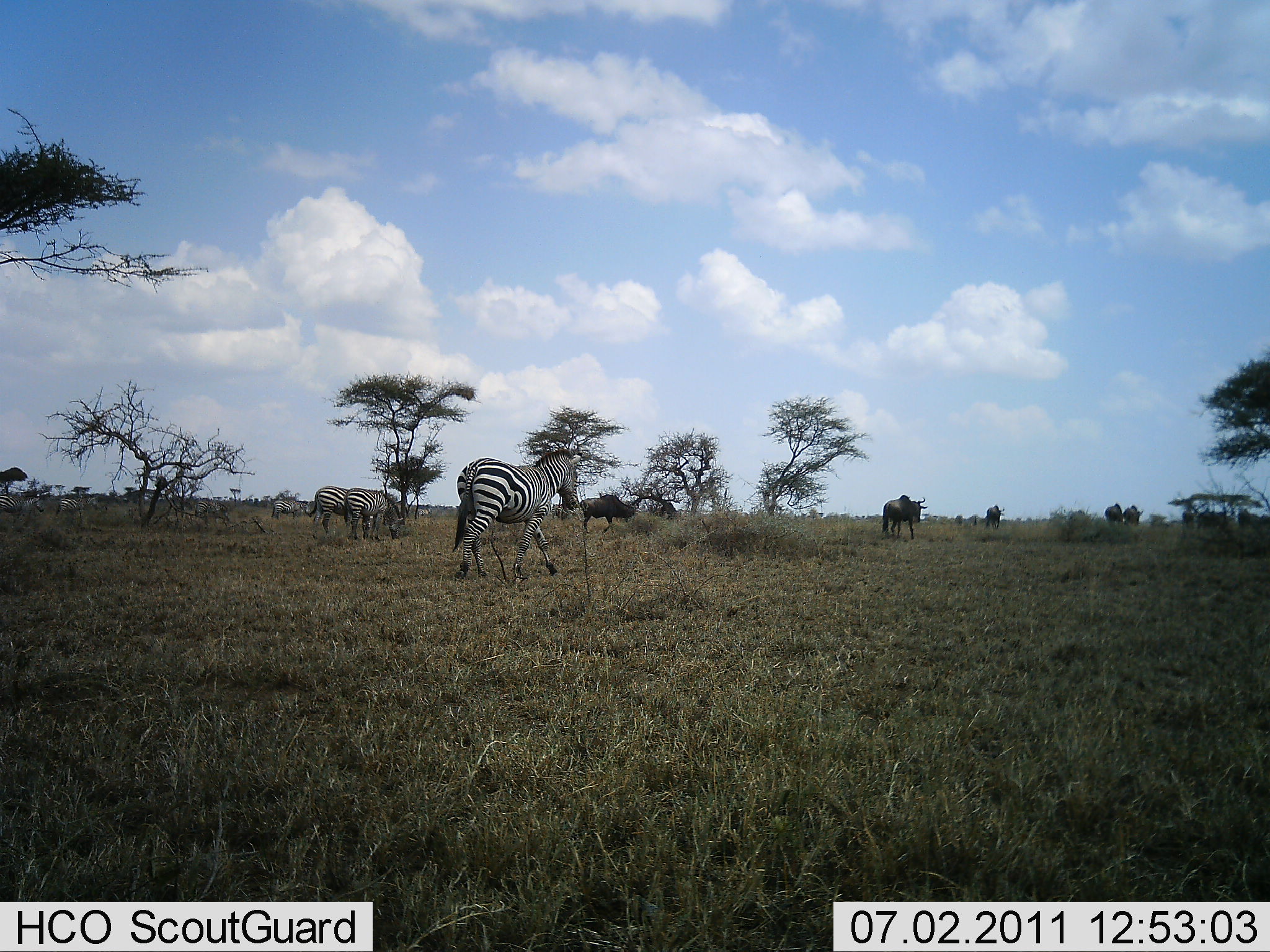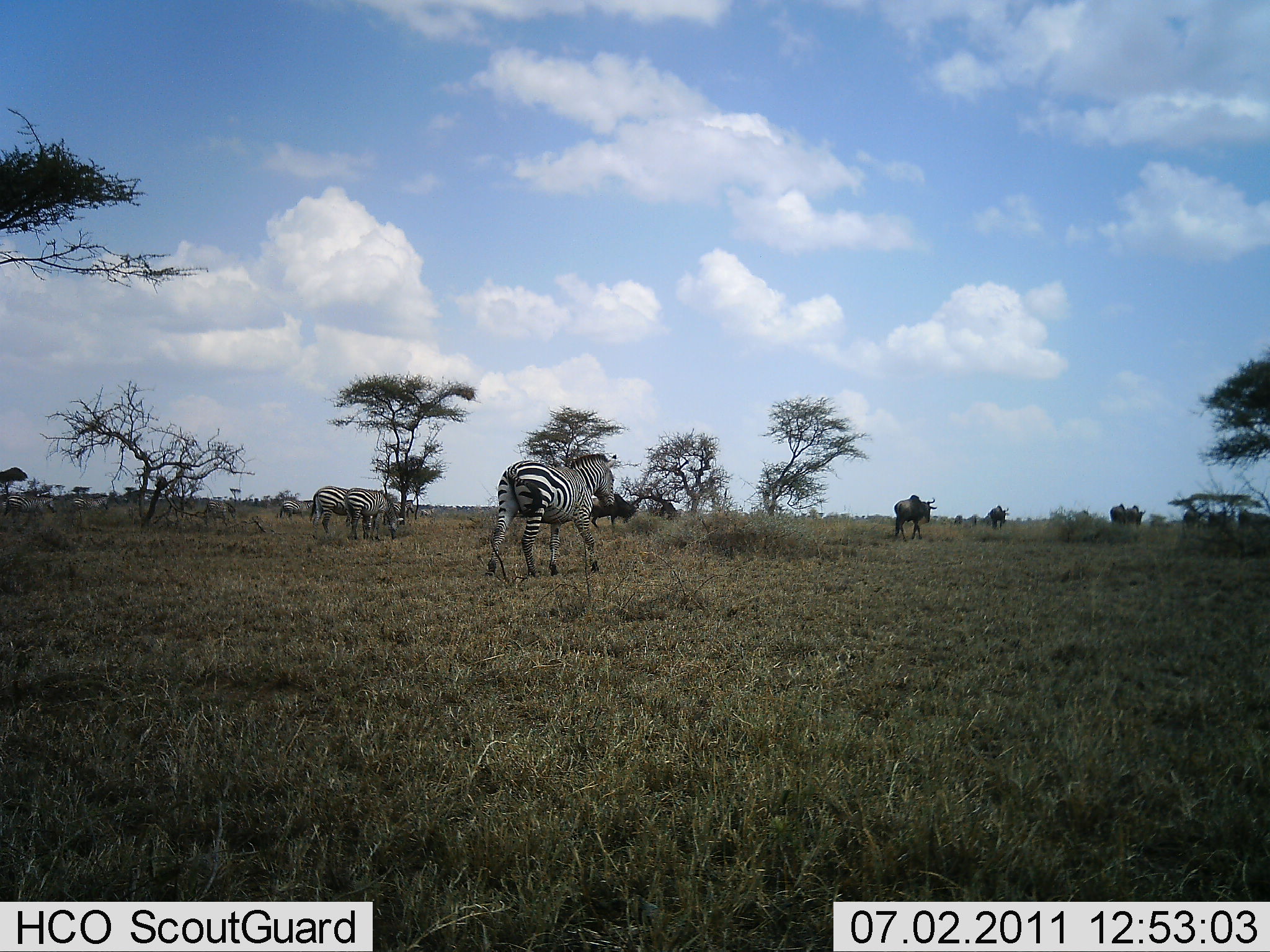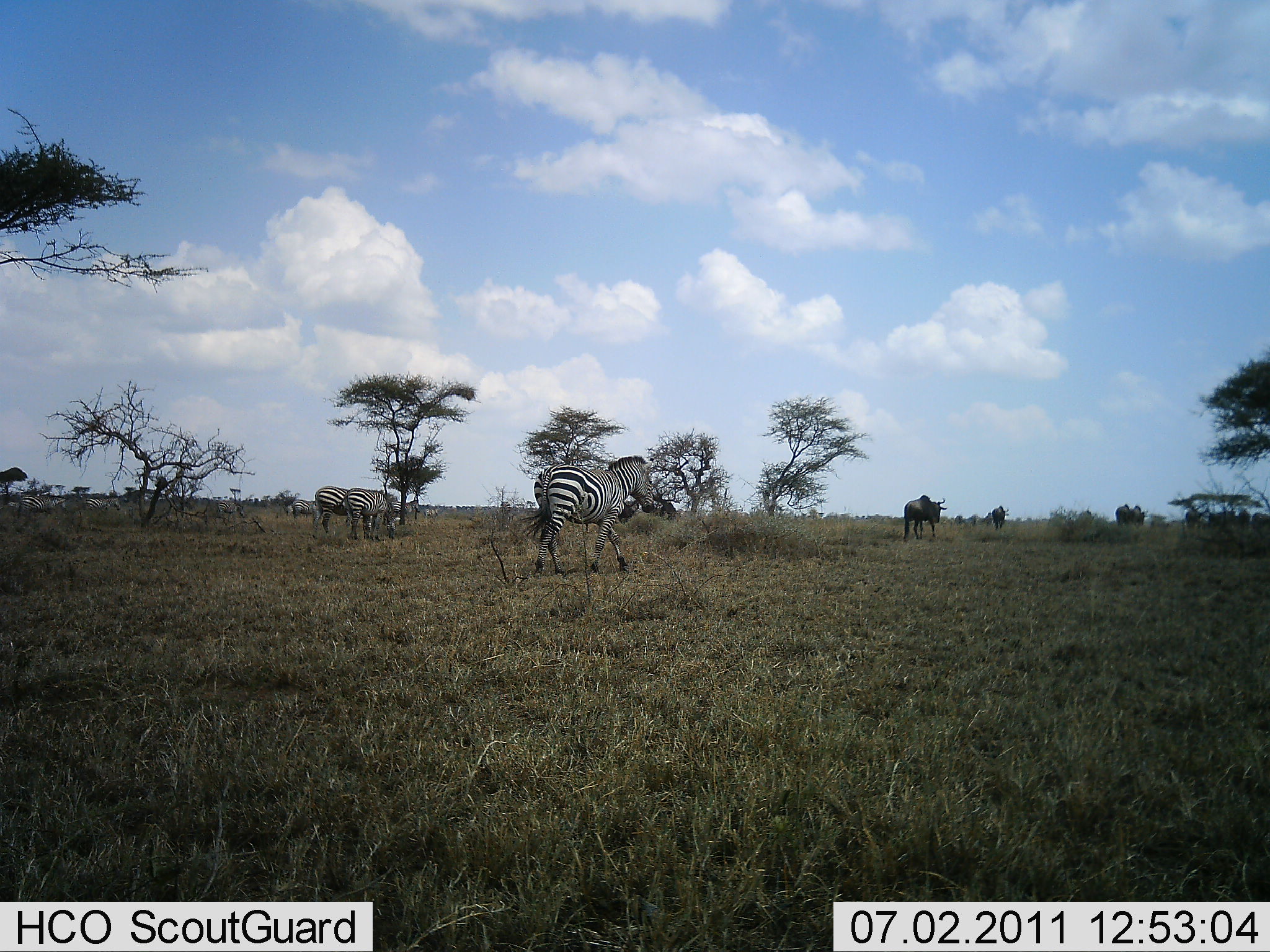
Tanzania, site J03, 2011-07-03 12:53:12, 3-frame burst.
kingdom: Animalia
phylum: Chordata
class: Mammalia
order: Artiodactyla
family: Bovidae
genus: Connochaetes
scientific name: Connochaetes taurinus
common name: blue wildebeest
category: wildebeest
Wildebeest (blue wildebeest) (Connochaetes taurinus), count 9. Behavior (volunteer vote fractions): standing 10%, resting 0%, moving 100%, interacting 0%. Young present (vote fraction): 0%. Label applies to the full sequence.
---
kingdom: Animalia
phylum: Chordata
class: Mammalia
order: Perissodactyla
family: Equidae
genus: Equus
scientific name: Equus quagga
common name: plains zebra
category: zebra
Zebra (plains zebra) (Equus quagga), count 3. Behavior (volunteer vote fractions): standing 18%, resting 9%, moving 82%, interacting 0%. Young present (vote fraction): 0%. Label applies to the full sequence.